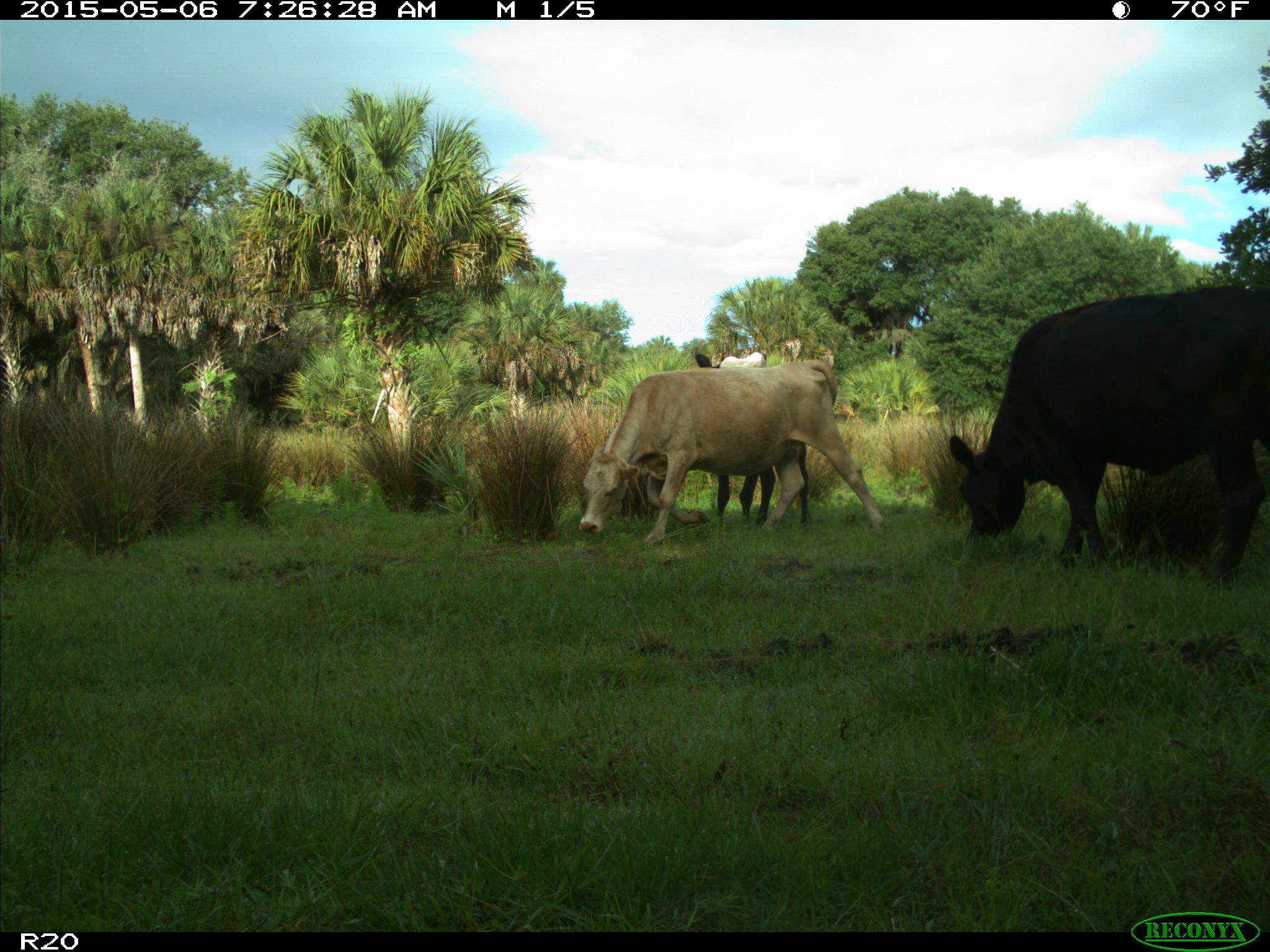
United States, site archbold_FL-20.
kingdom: Animalia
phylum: Chordata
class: Mammalia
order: Artiodactyla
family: Bovidae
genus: Bos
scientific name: Bos taurus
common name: domestic cow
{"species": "Bos taurus (domestic cow)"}